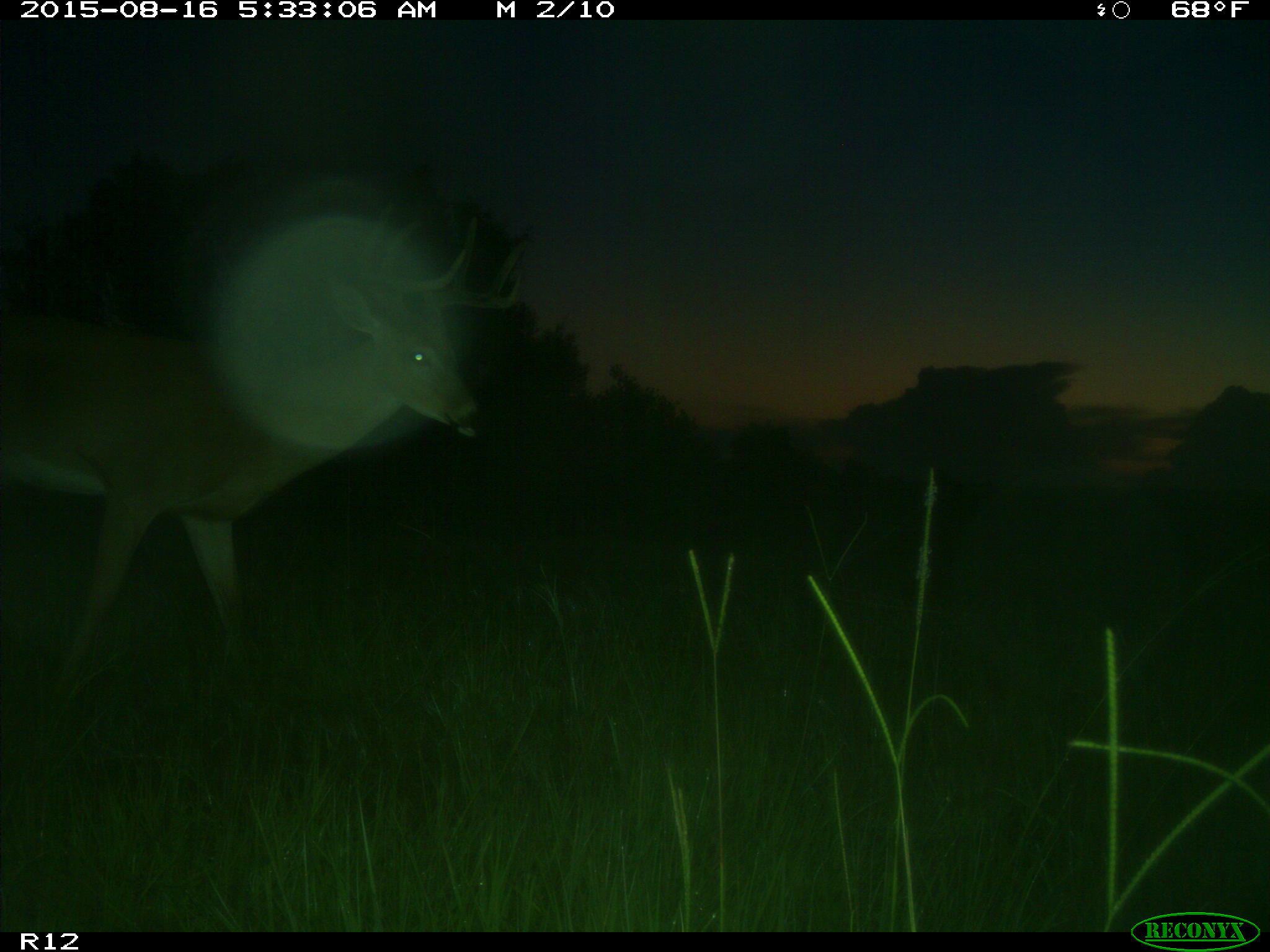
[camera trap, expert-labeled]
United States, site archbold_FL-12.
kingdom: Animalia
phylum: Chordata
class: Mammalia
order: Artiodactyla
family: Cervidae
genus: Odocoileus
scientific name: Odocoileus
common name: deer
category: unidentified deer